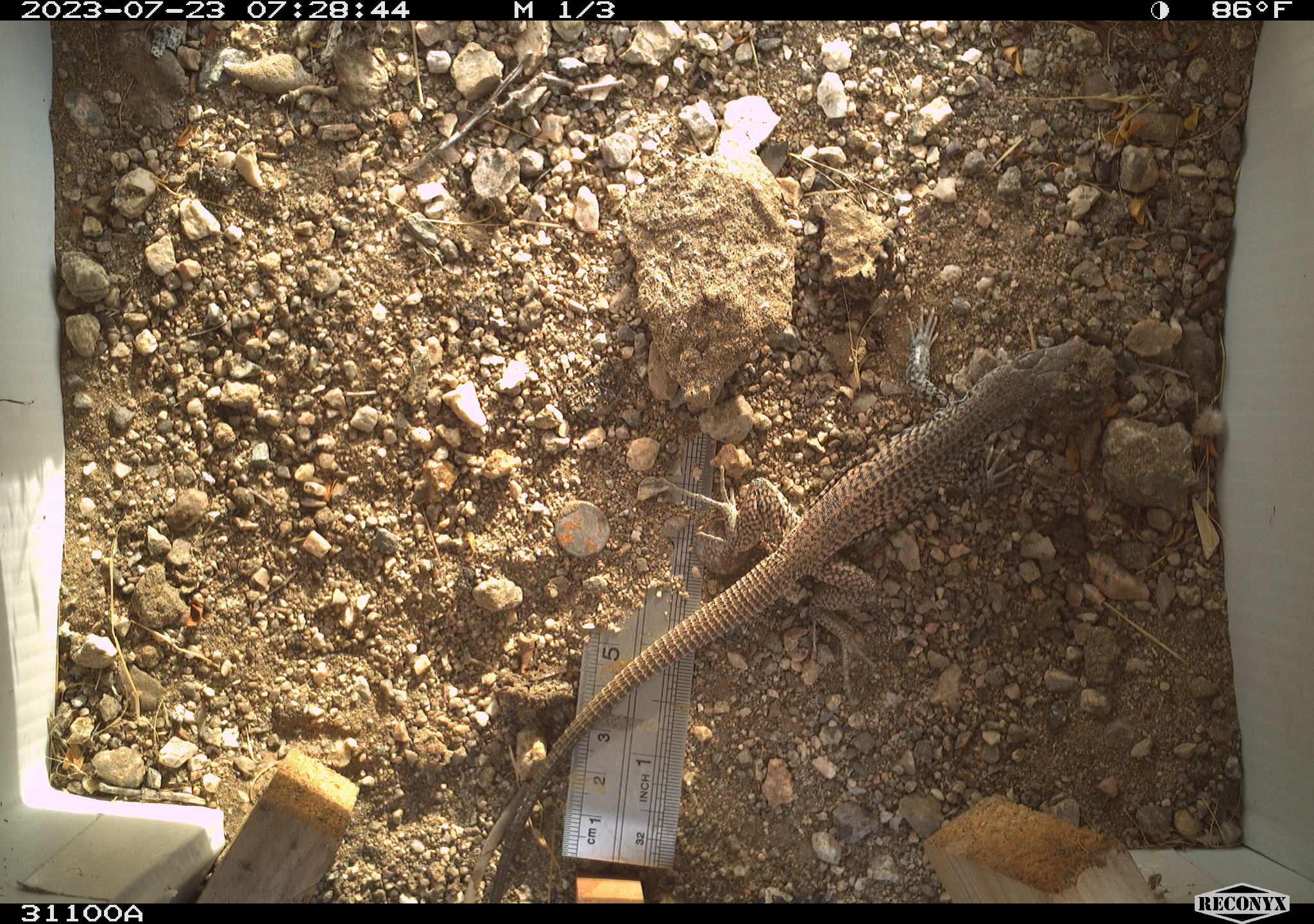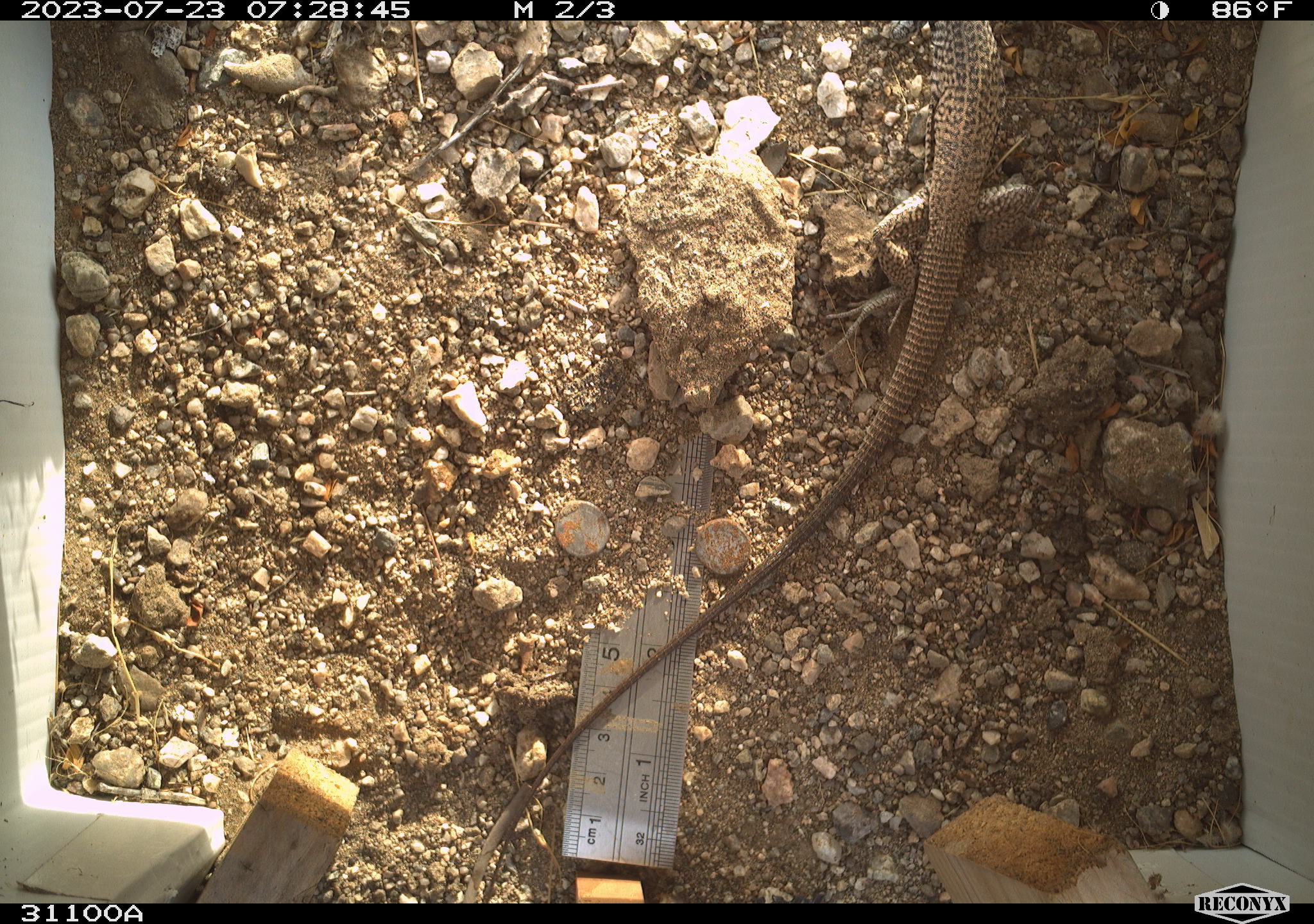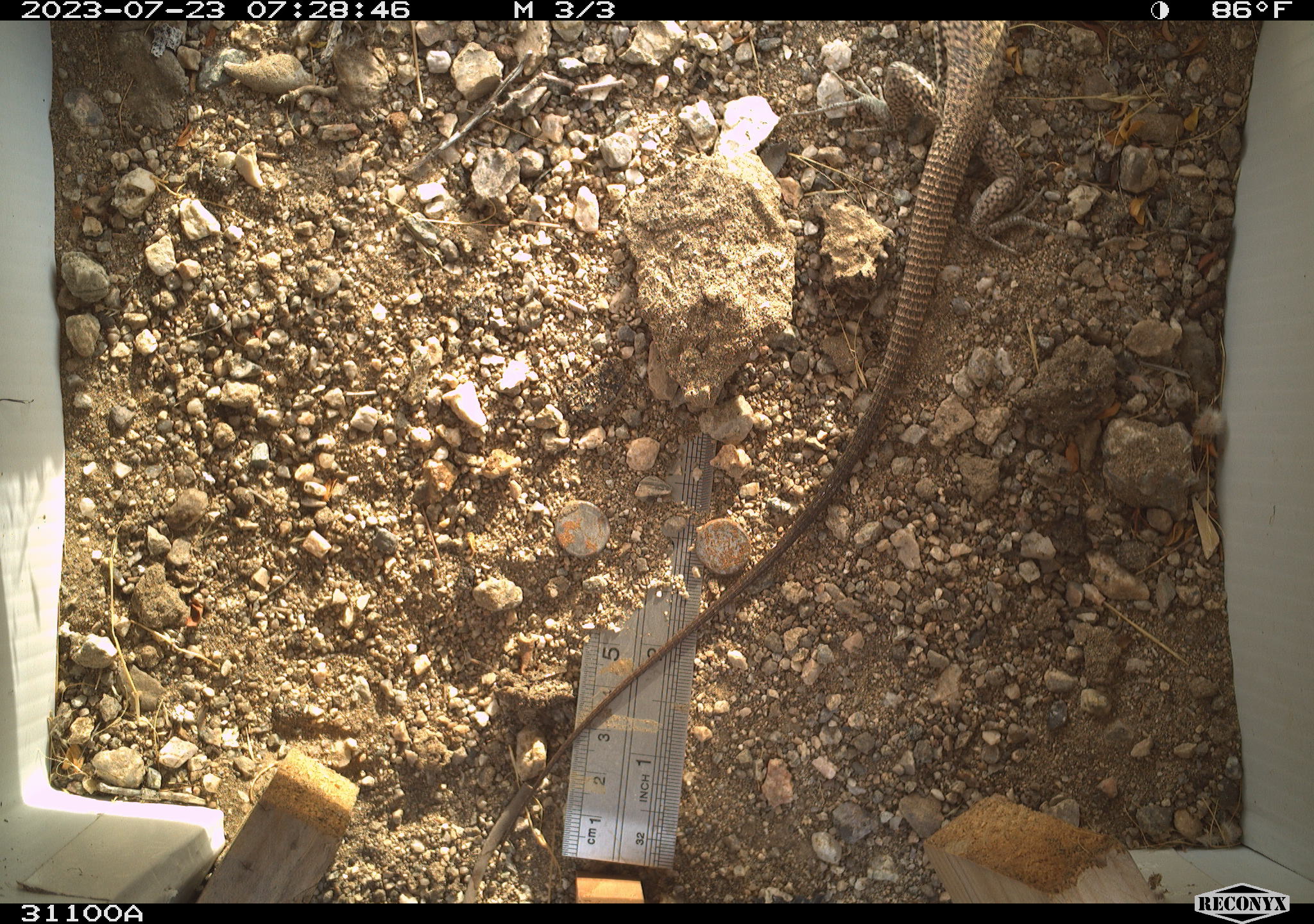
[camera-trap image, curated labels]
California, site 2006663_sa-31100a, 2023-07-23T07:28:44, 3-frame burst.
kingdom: Animalia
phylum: Chordata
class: Reptilia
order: Squamata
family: Teiidae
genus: Aspidoscelis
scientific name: Aspidoscelis tigris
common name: western whiptail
Western whiptail (Aspidoscelis tigris).